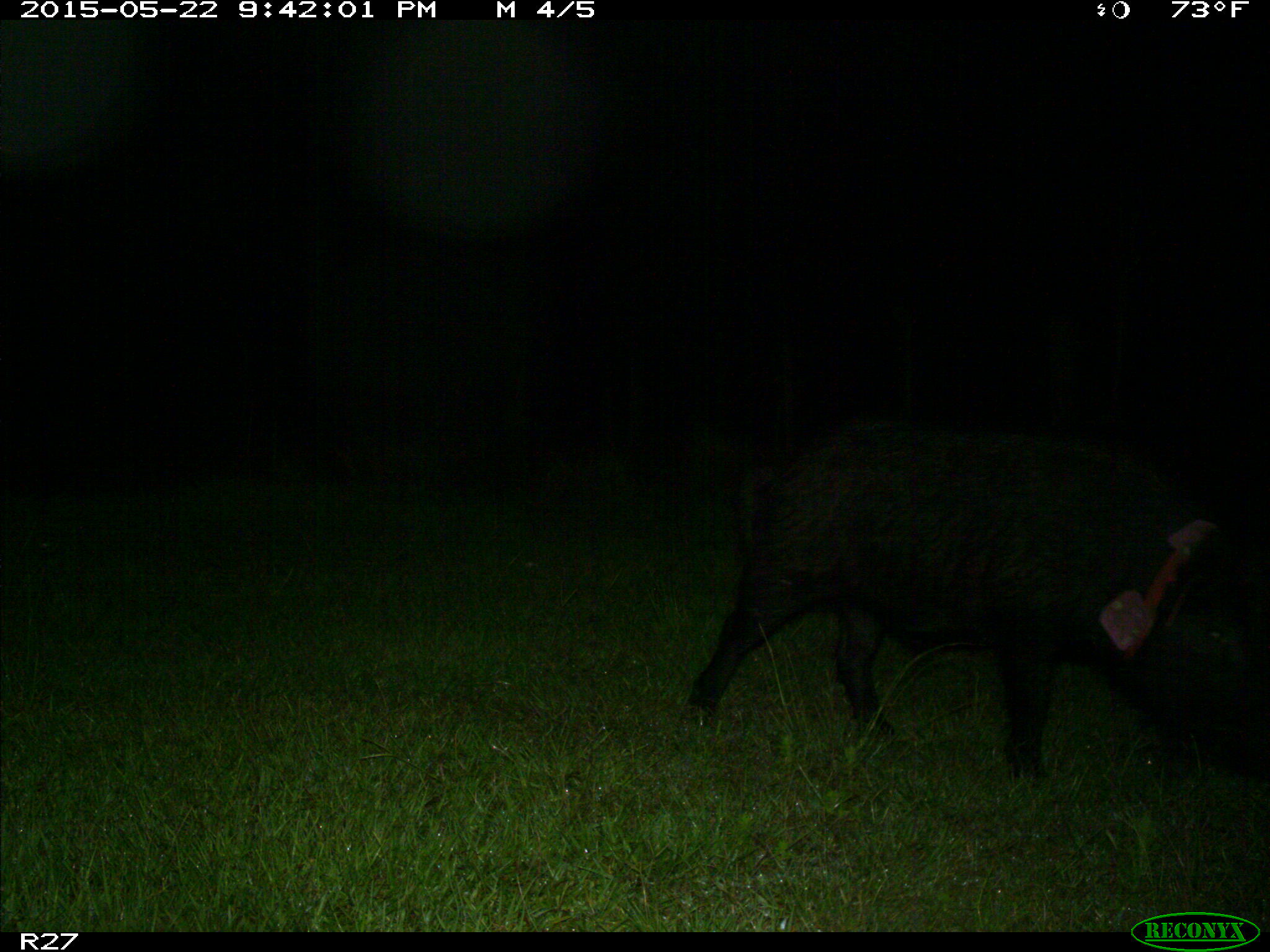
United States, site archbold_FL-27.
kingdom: Animalia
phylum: Chordata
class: Mammalia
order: Artiodactyla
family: Suidae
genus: Sus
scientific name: Sus scrofa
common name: wild boar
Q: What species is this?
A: Sus scrofa (wild boar).